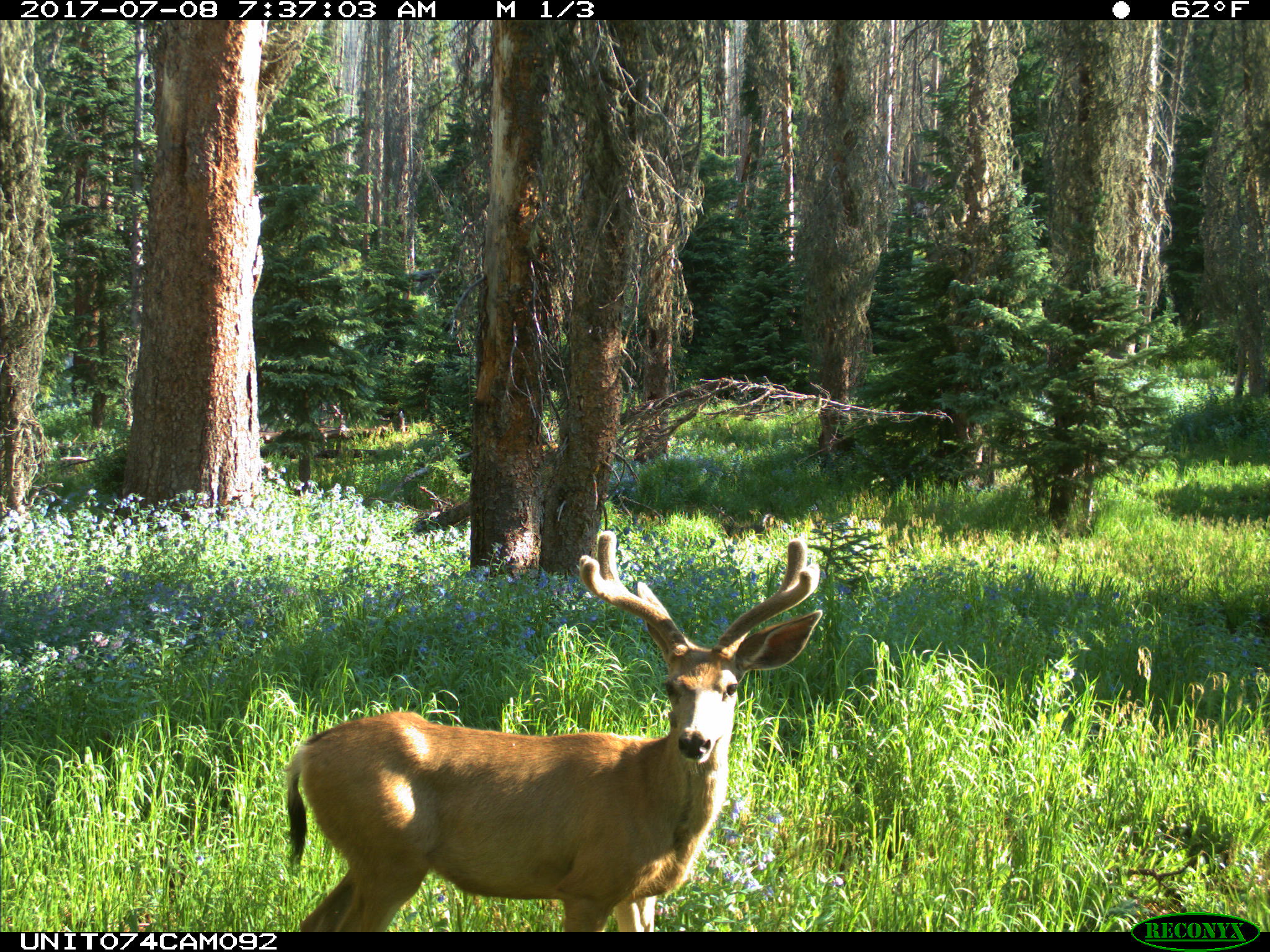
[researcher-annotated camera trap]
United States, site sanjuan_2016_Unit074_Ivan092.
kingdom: Animalia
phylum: Chordata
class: Mammalia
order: Artiodactyla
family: Cervidae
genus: Odocoileus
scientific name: Odocoileus hemionus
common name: mule deer